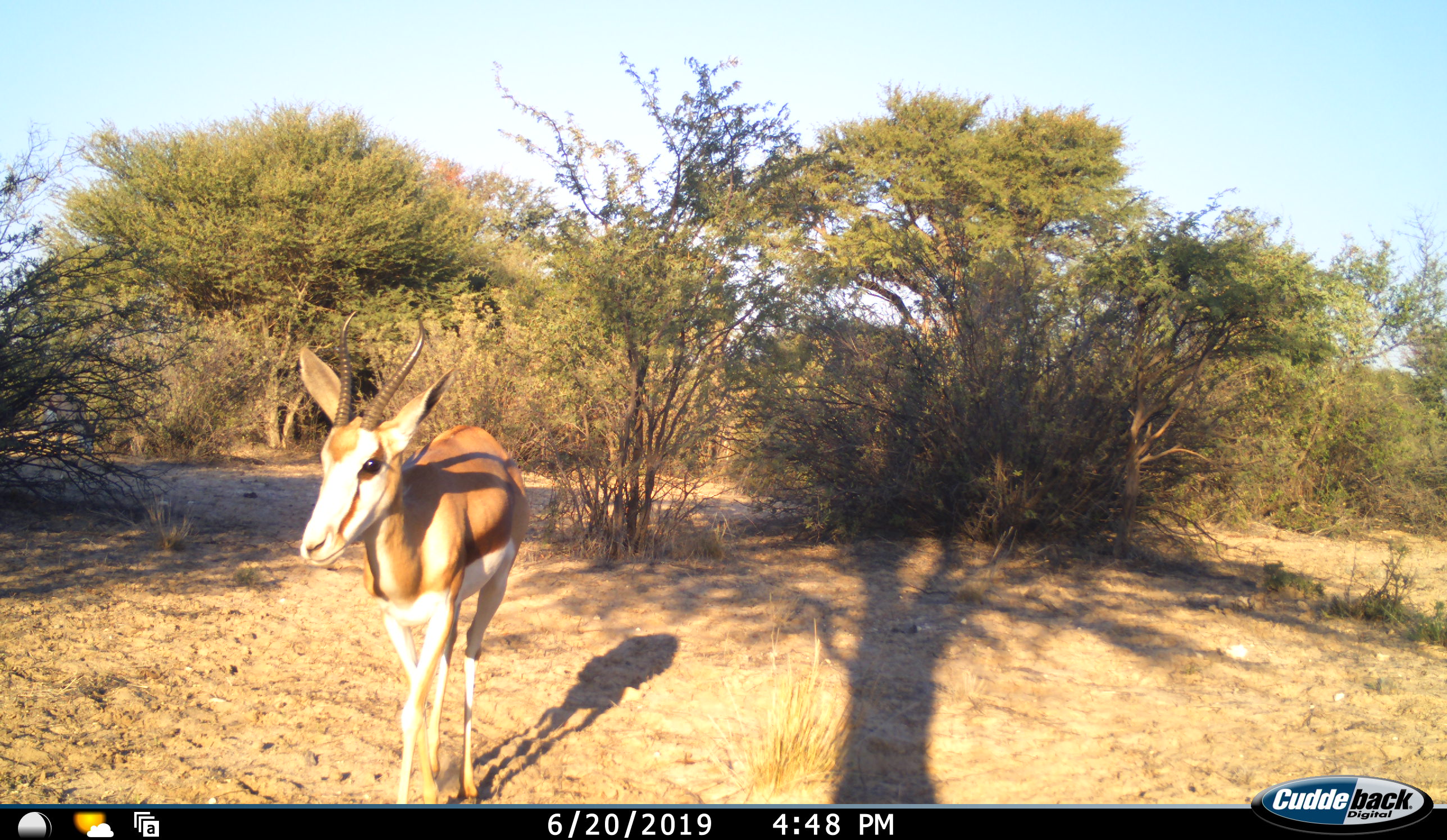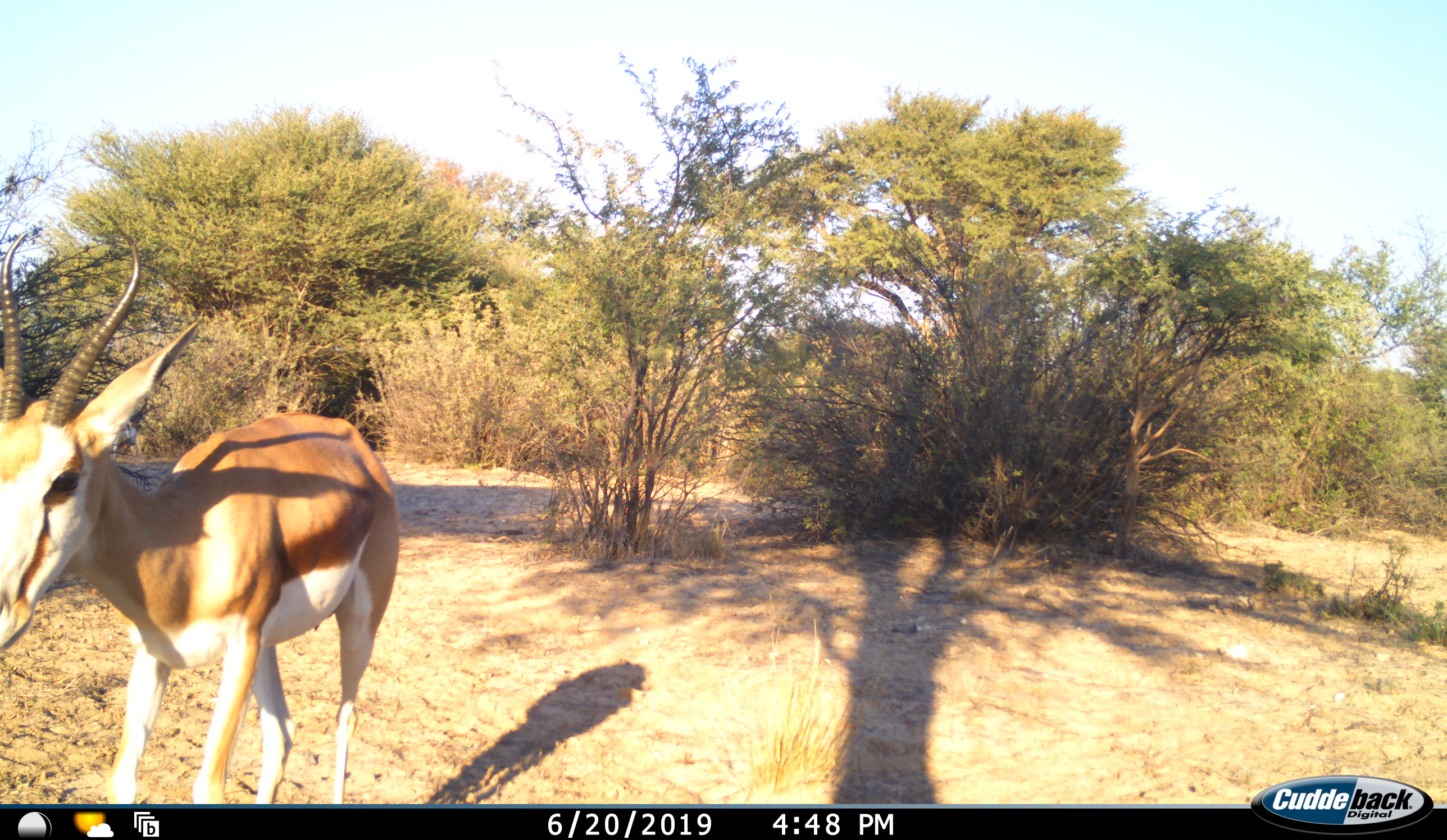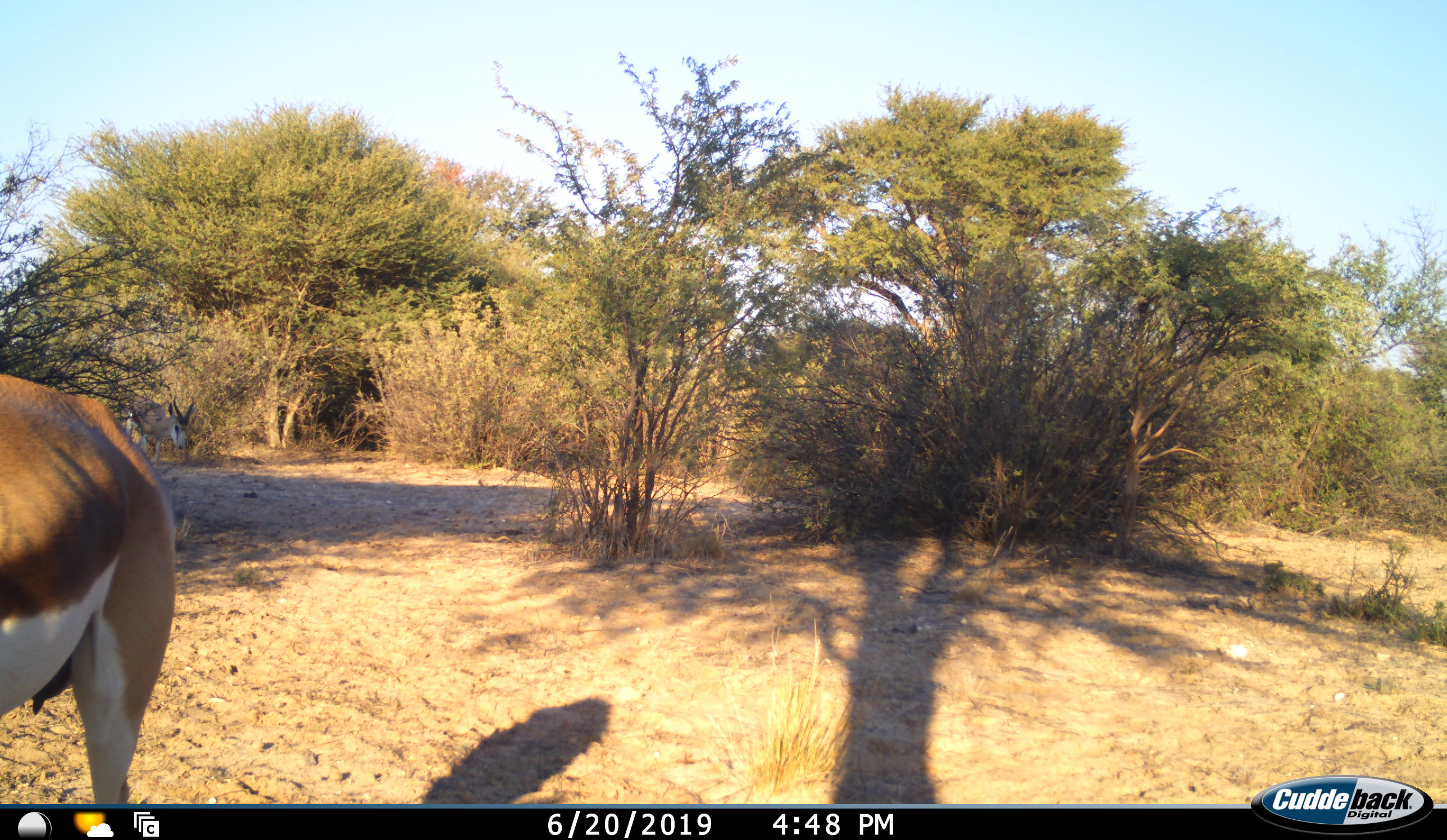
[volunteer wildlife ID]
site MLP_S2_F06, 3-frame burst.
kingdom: Animalia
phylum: Chordata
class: Mammalia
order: Artiodactyla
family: Bovidae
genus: Antidorcas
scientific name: Antidorcas marsupialis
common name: springbok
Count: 2.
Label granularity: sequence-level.